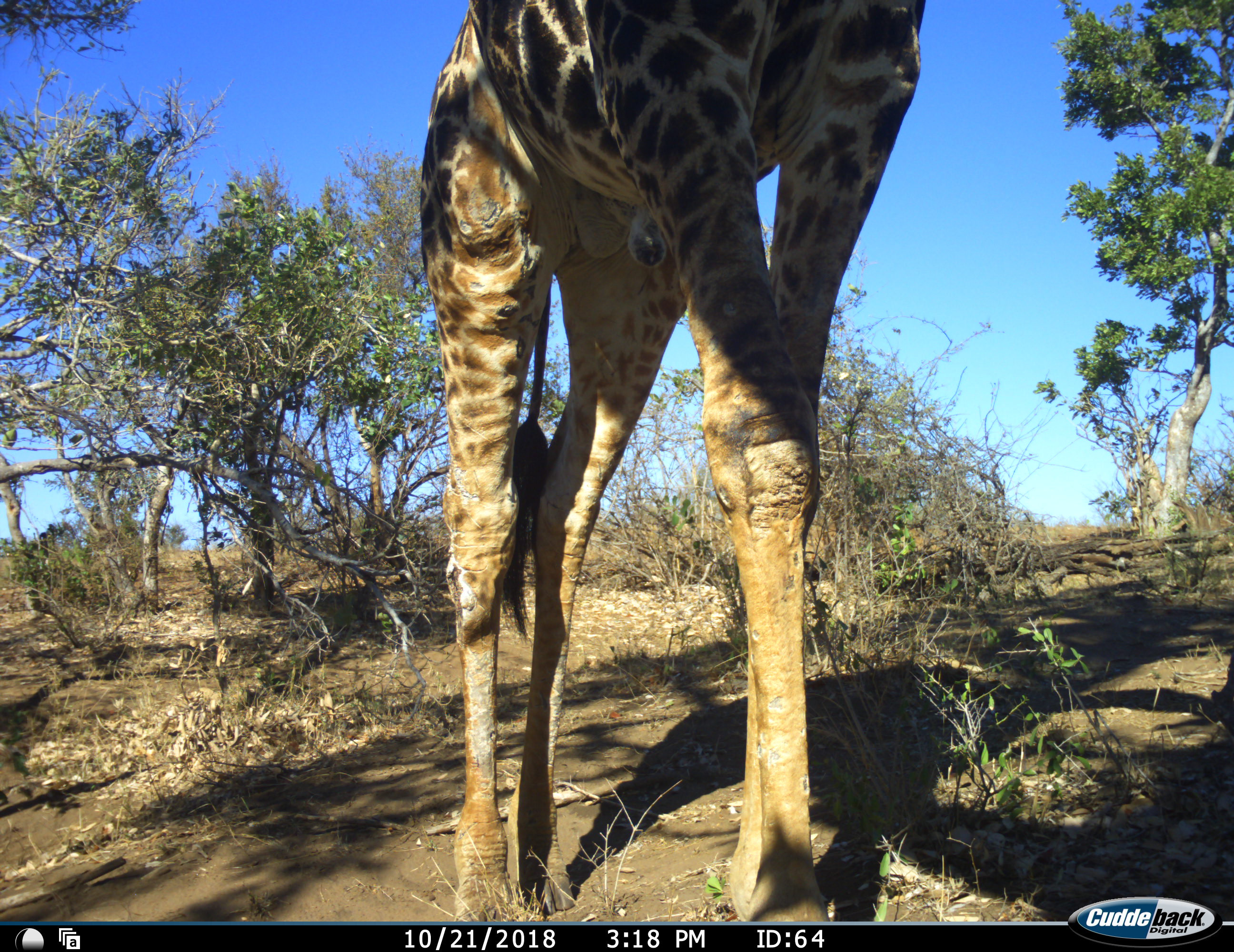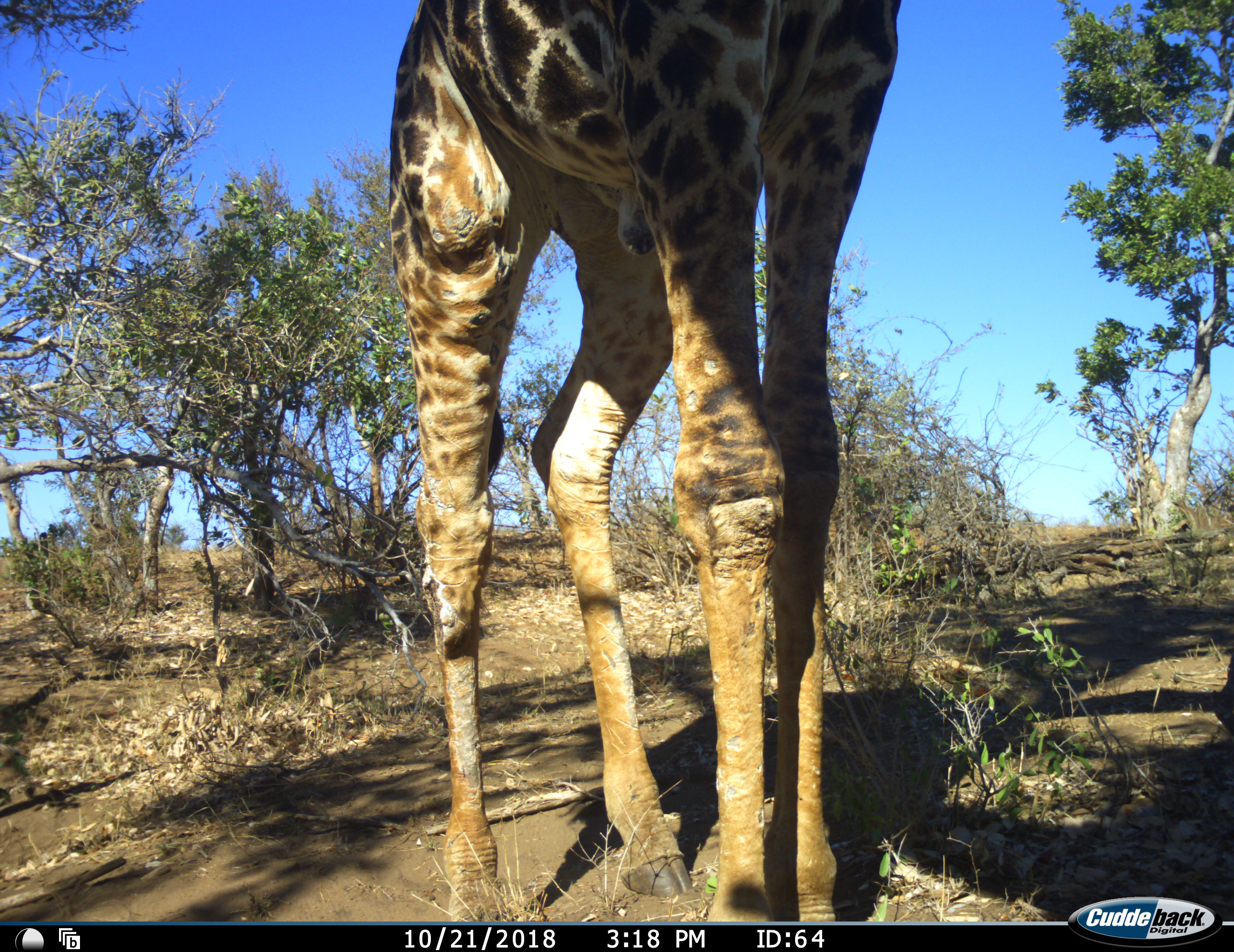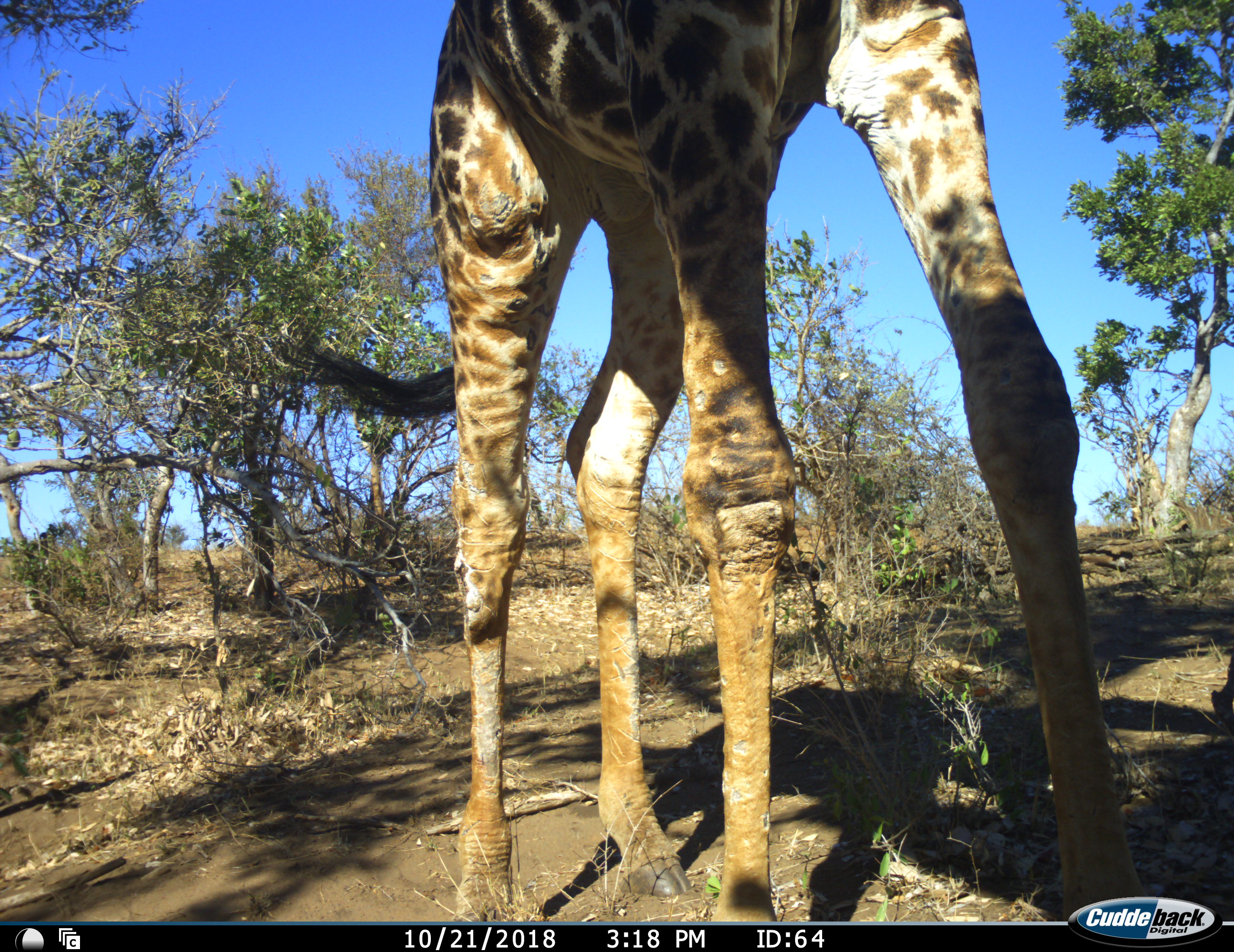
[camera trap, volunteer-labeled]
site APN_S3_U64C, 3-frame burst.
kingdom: Animalia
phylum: Chordata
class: Mammalia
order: Artiodactyla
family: Giraffidae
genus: Giraffa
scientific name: Giraffa camelopardalis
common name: giraffe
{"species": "giraffe (Giraffa camelopardalis)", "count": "1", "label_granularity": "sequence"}